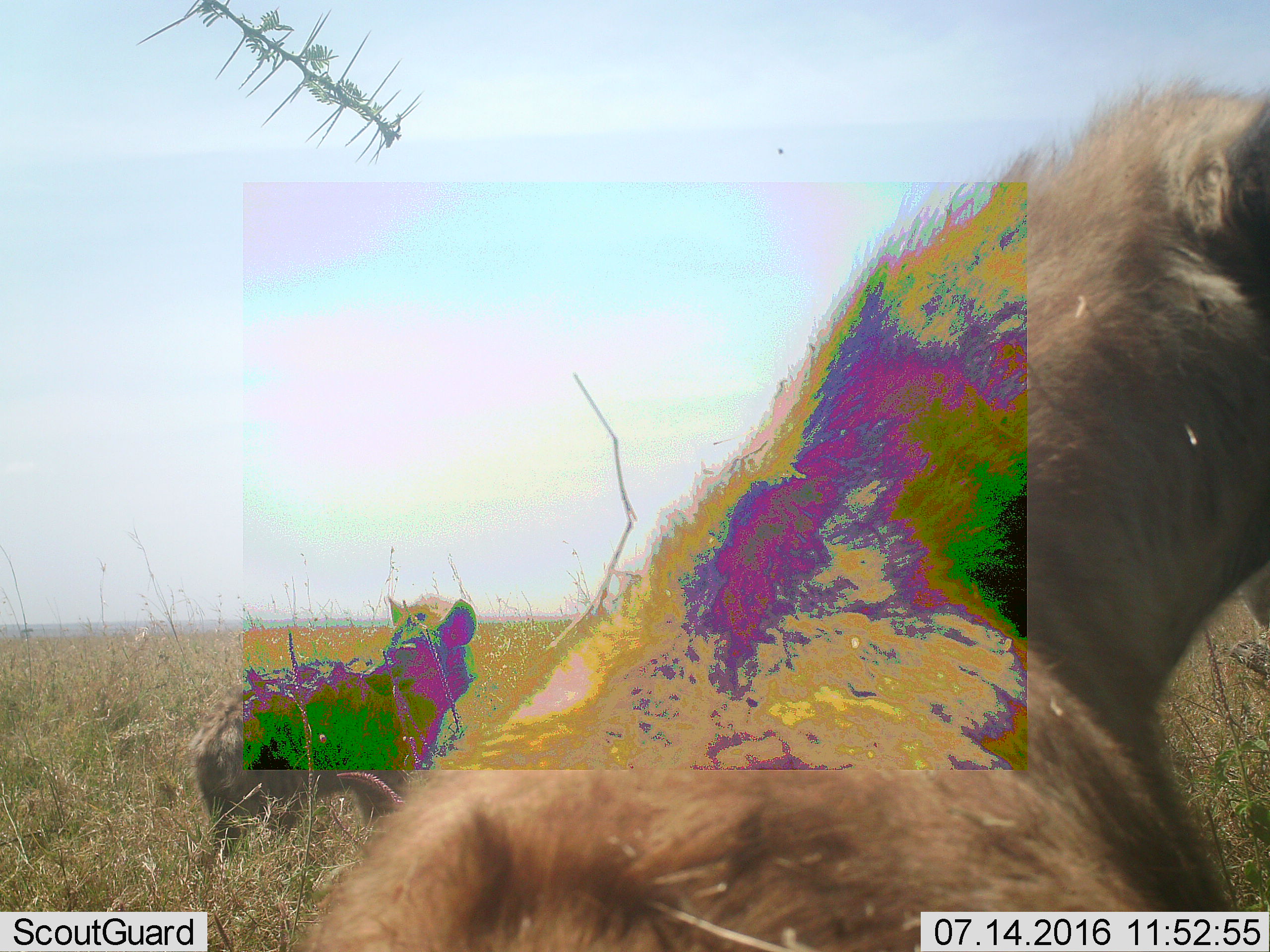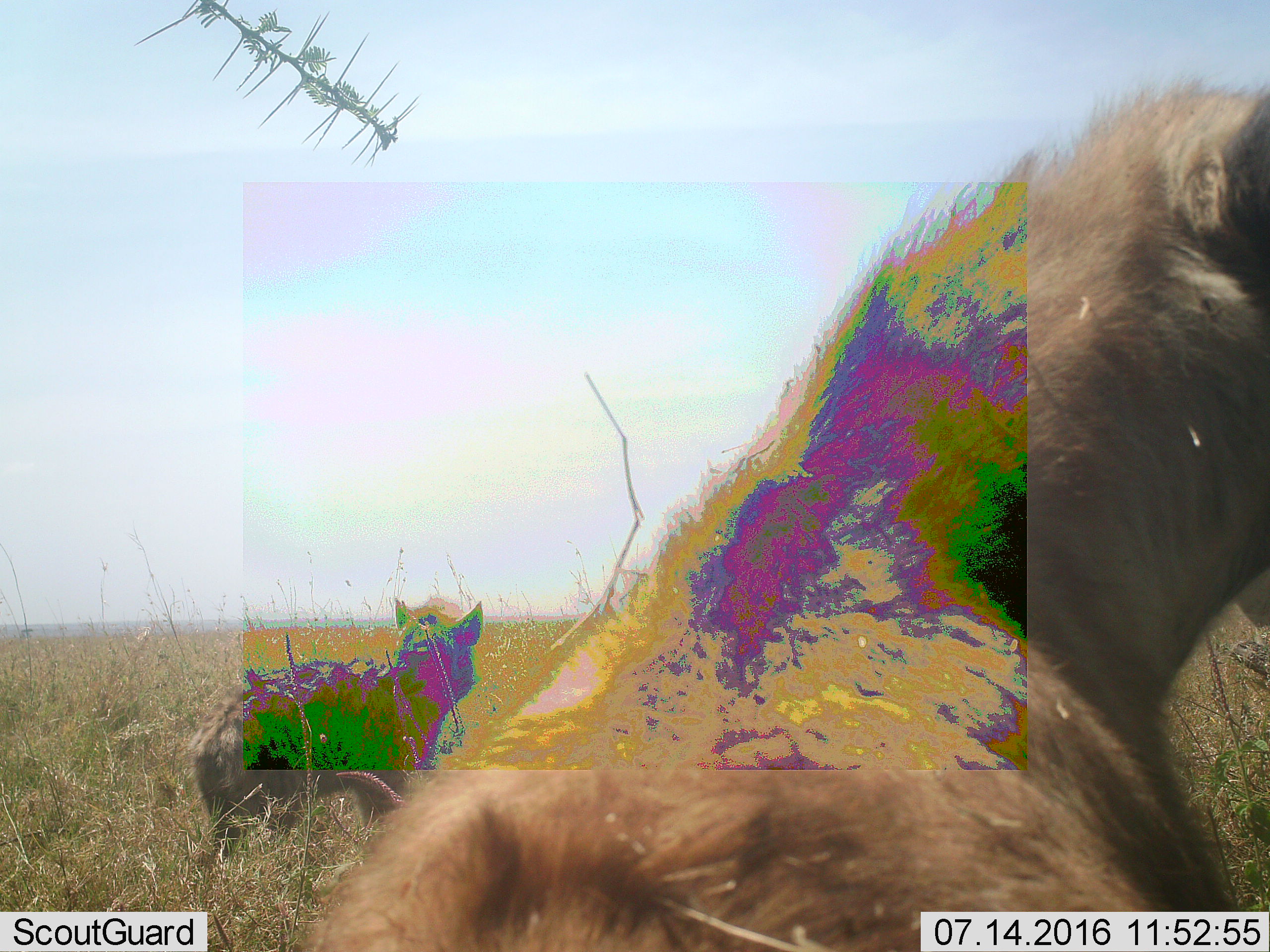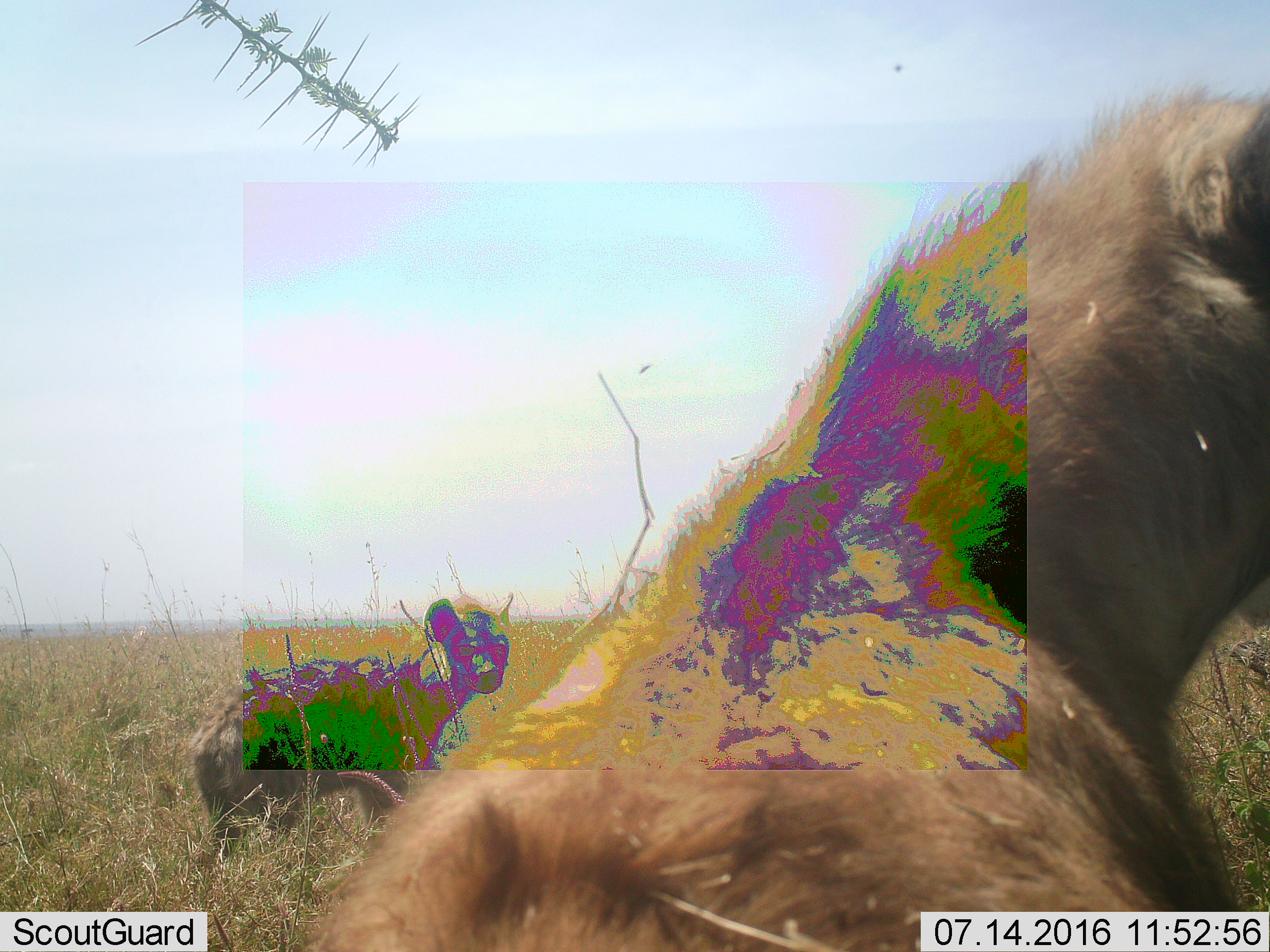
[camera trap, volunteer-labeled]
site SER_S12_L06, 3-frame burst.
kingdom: Animalia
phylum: Chordata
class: Mammalia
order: Carnivora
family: Hyaenidae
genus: Crocuta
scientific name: Crocuta crocuta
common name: spotted hyena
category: hyenaspotted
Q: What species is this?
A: Hyenaspotted (spotted hyena) (Crocuta crocuta).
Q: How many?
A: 2.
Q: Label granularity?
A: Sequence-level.